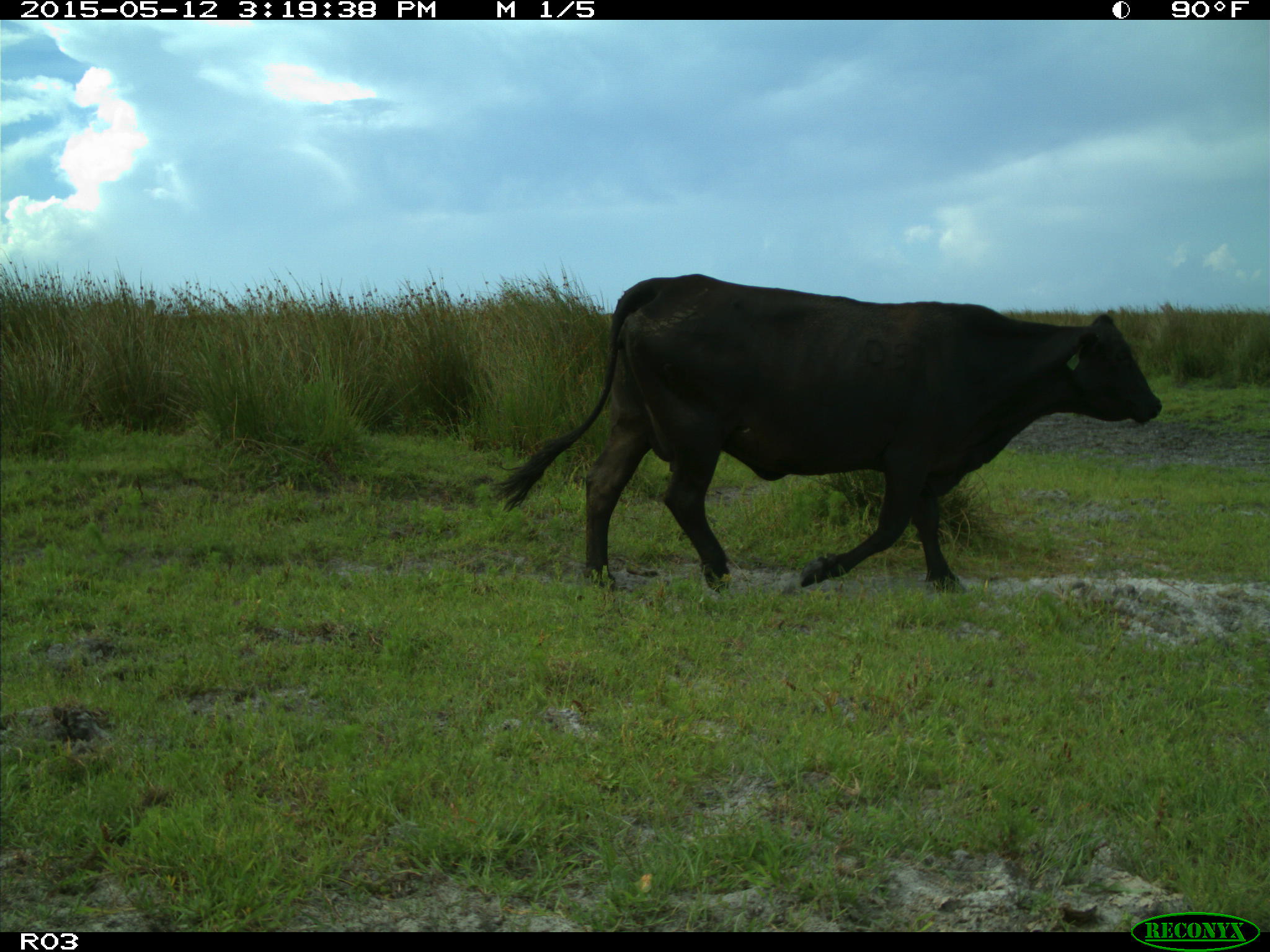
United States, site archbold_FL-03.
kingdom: Animalia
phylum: Chordata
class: Mammalia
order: Artiodactyla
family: Bovidae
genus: Bos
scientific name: Bos taurus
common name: domestic cow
Bos taurus (domestic cow).